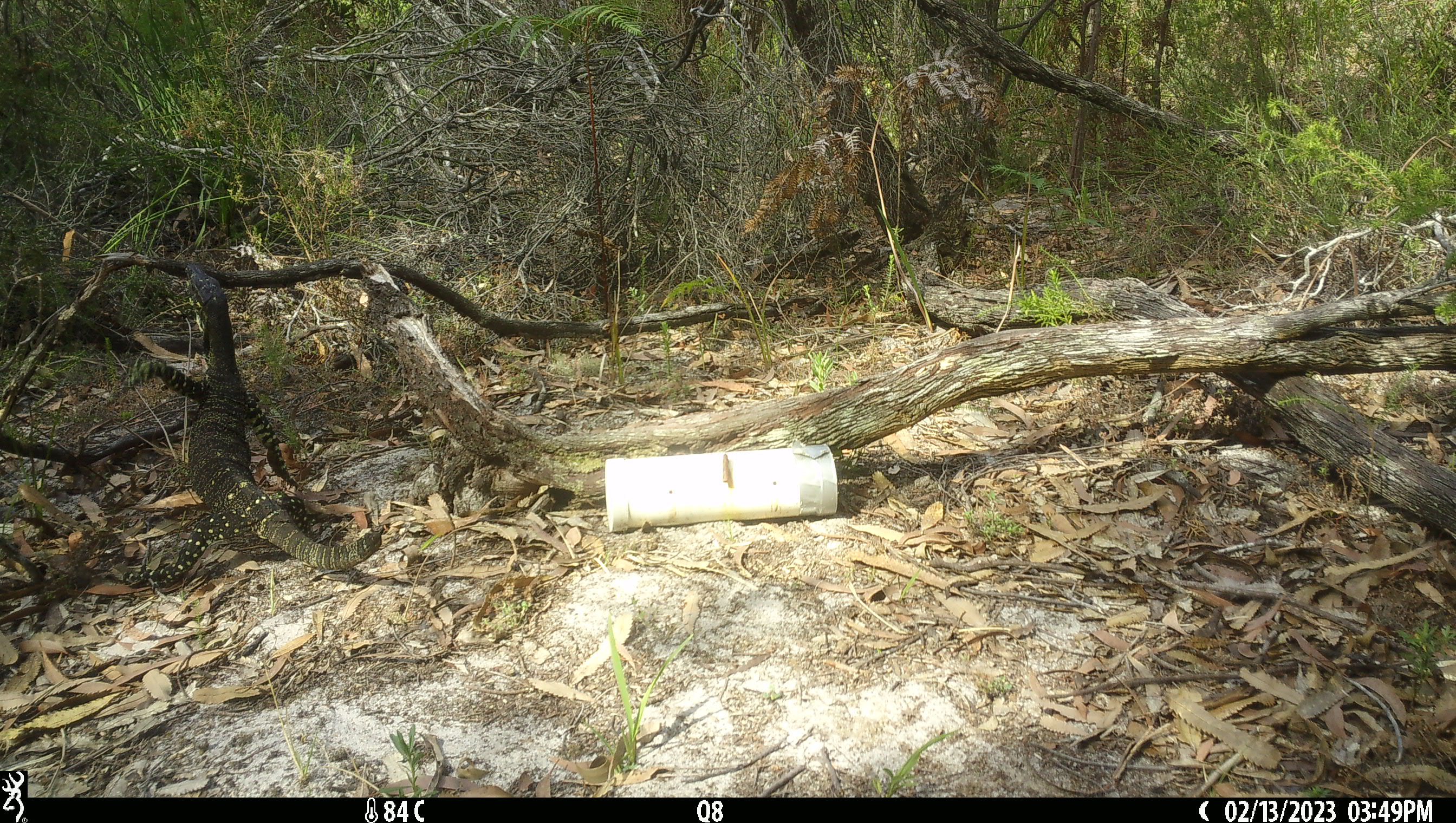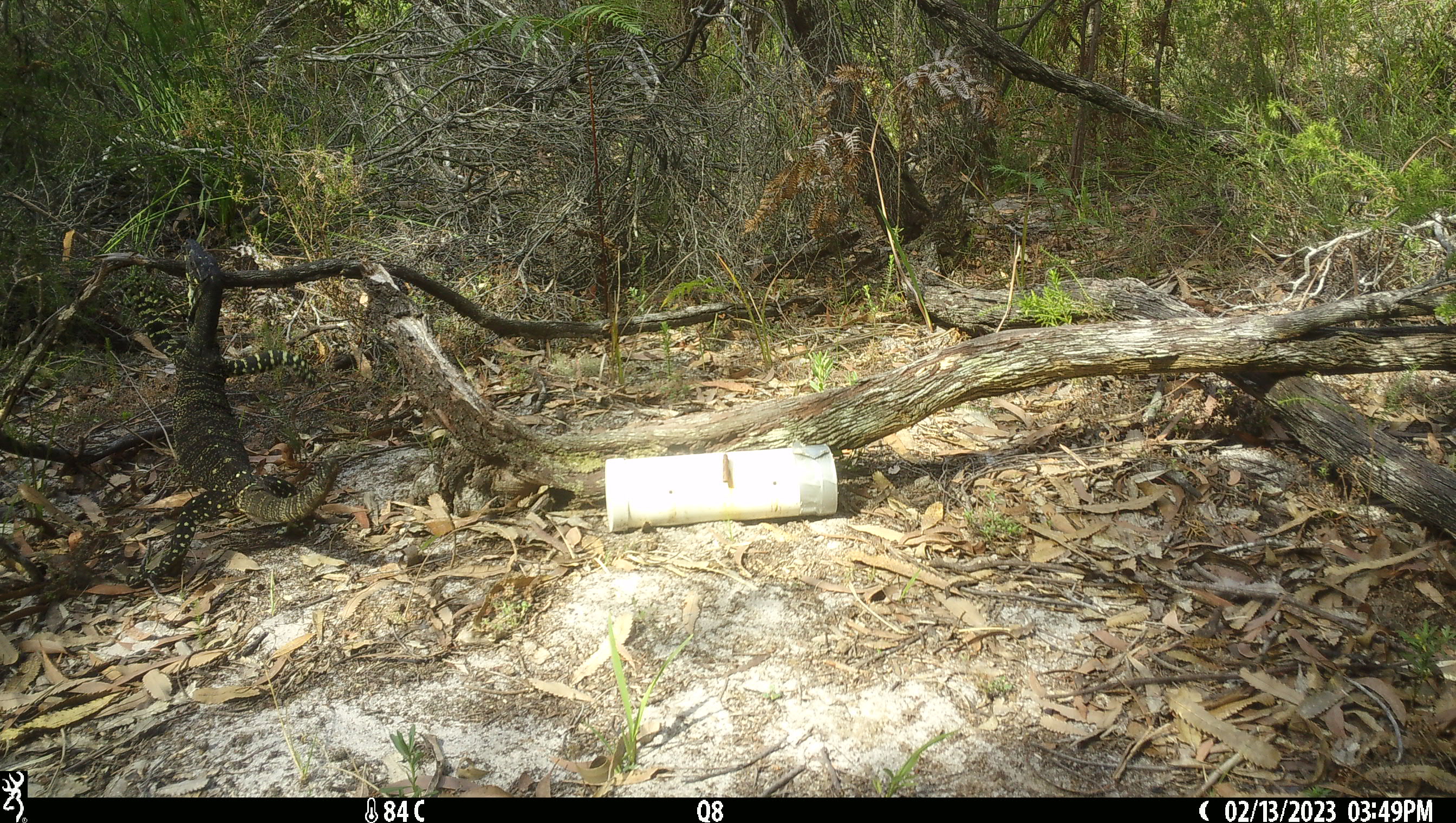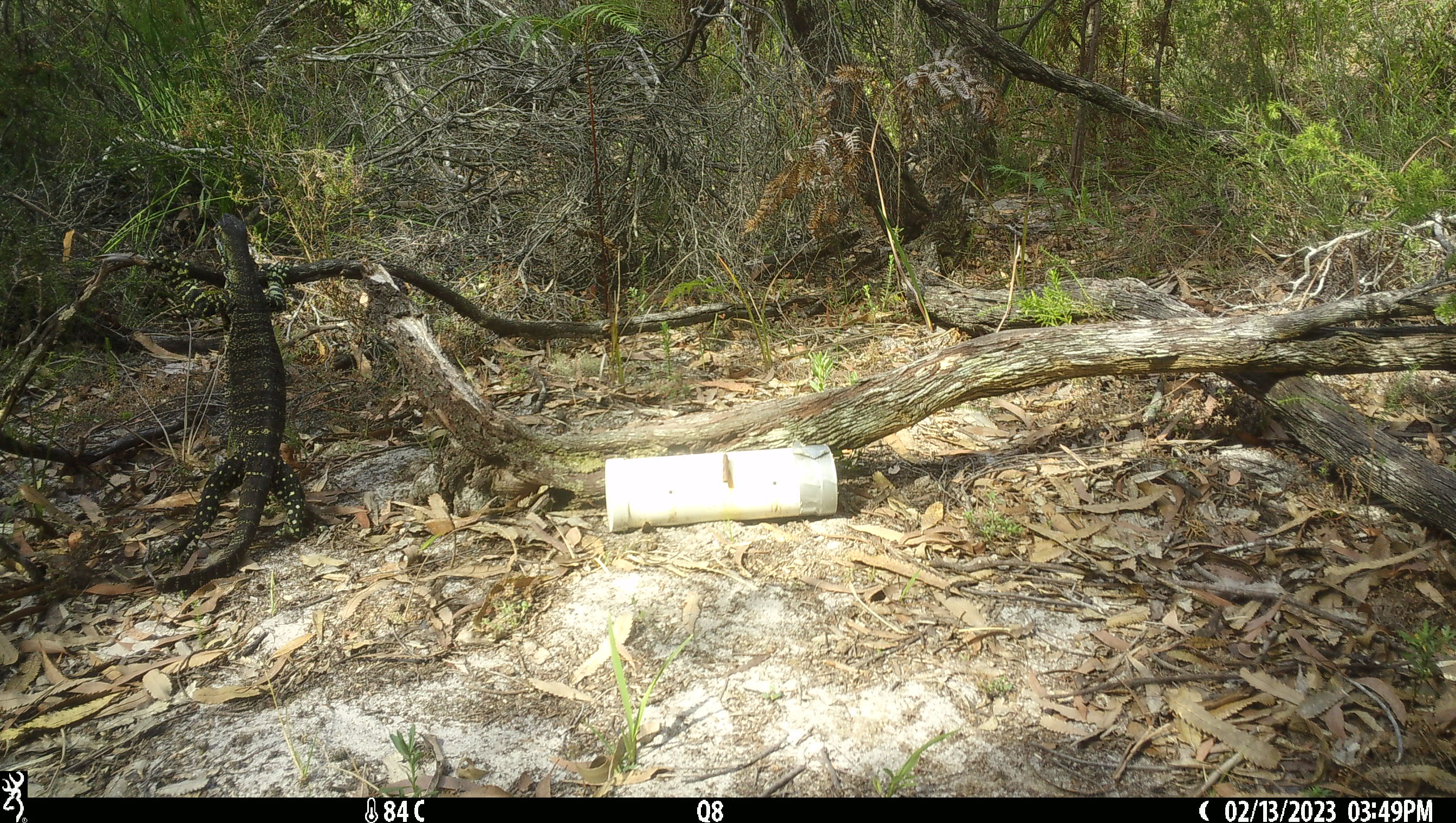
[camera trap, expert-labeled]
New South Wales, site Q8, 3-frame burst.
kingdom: Animalia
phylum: Chordata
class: Reptilia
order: Squamata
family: Varanidae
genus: Varanus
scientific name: Varanus varius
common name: lace monitor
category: goanna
Goanna (lace monitor) (Varanus varius).